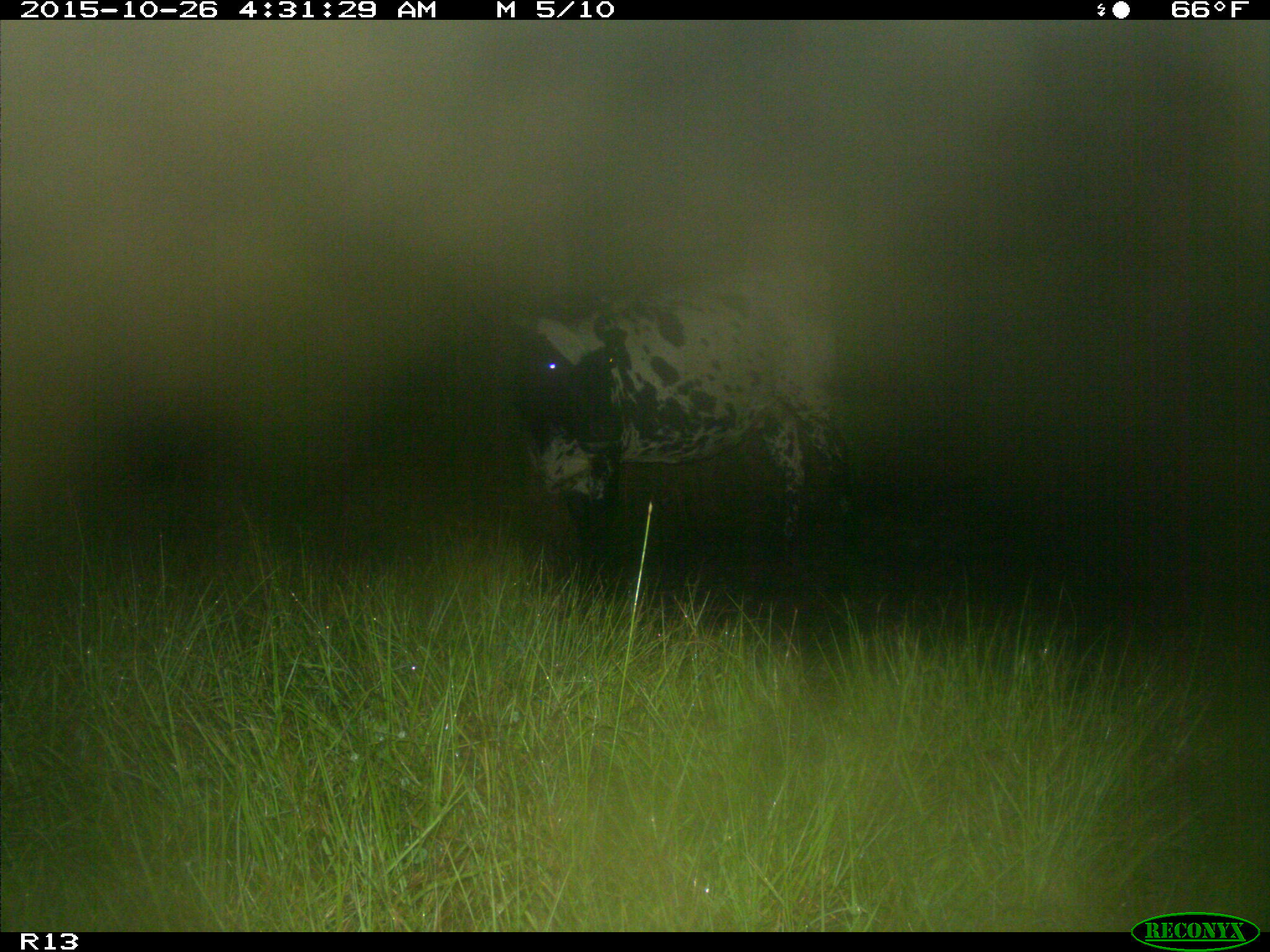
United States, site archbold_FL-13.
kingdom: Animalia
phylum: Chordata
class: Mammalia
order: Artiodactyla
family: Bovidae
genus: Bos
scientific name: Bos taurus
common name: domestic cow